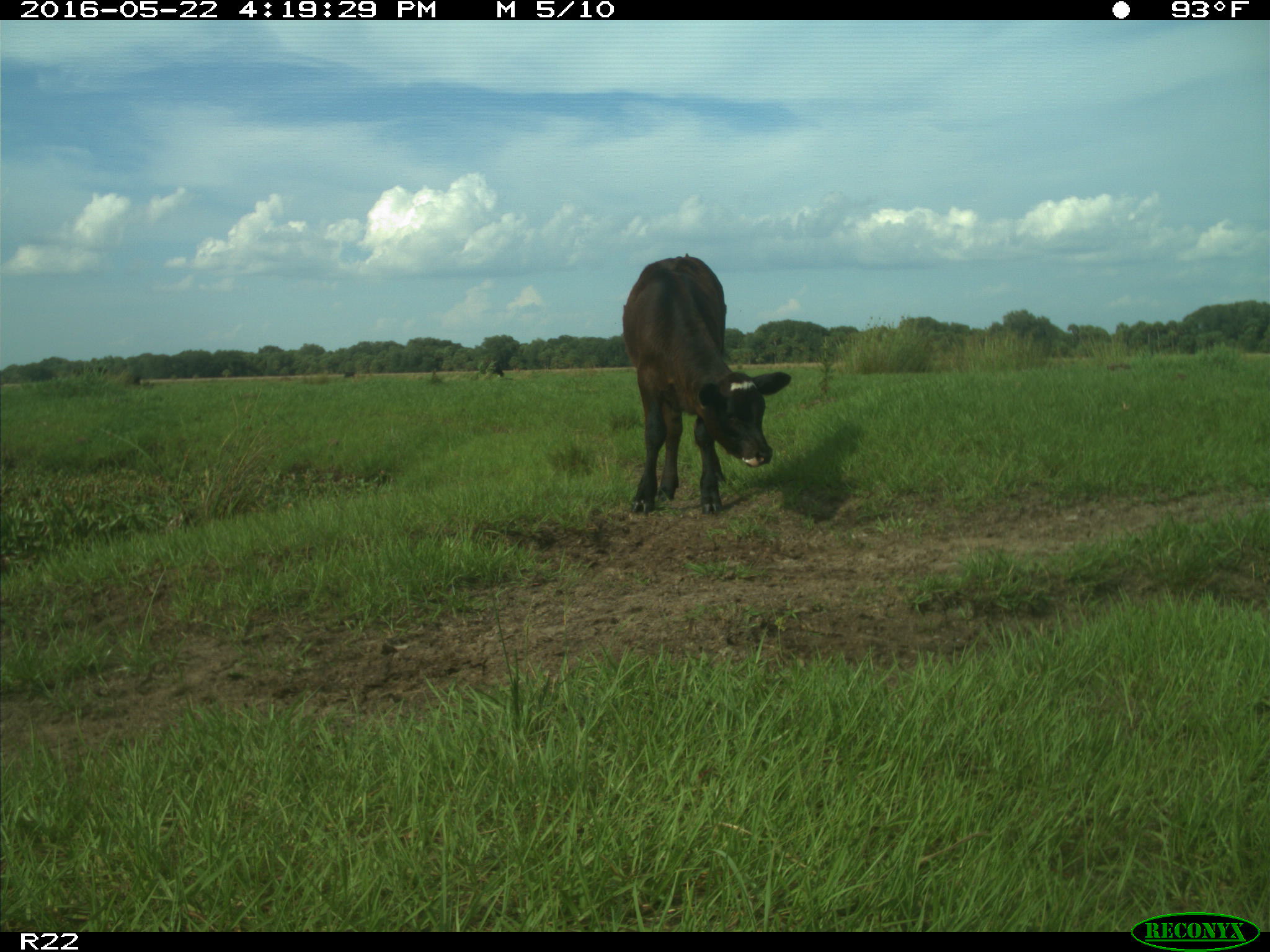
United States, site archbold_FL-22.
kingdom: Animalia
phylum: Chordata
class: Mammalia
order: Artiodactyla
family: Bovidae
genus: Bos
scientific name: Bos taurus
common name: domestic cow